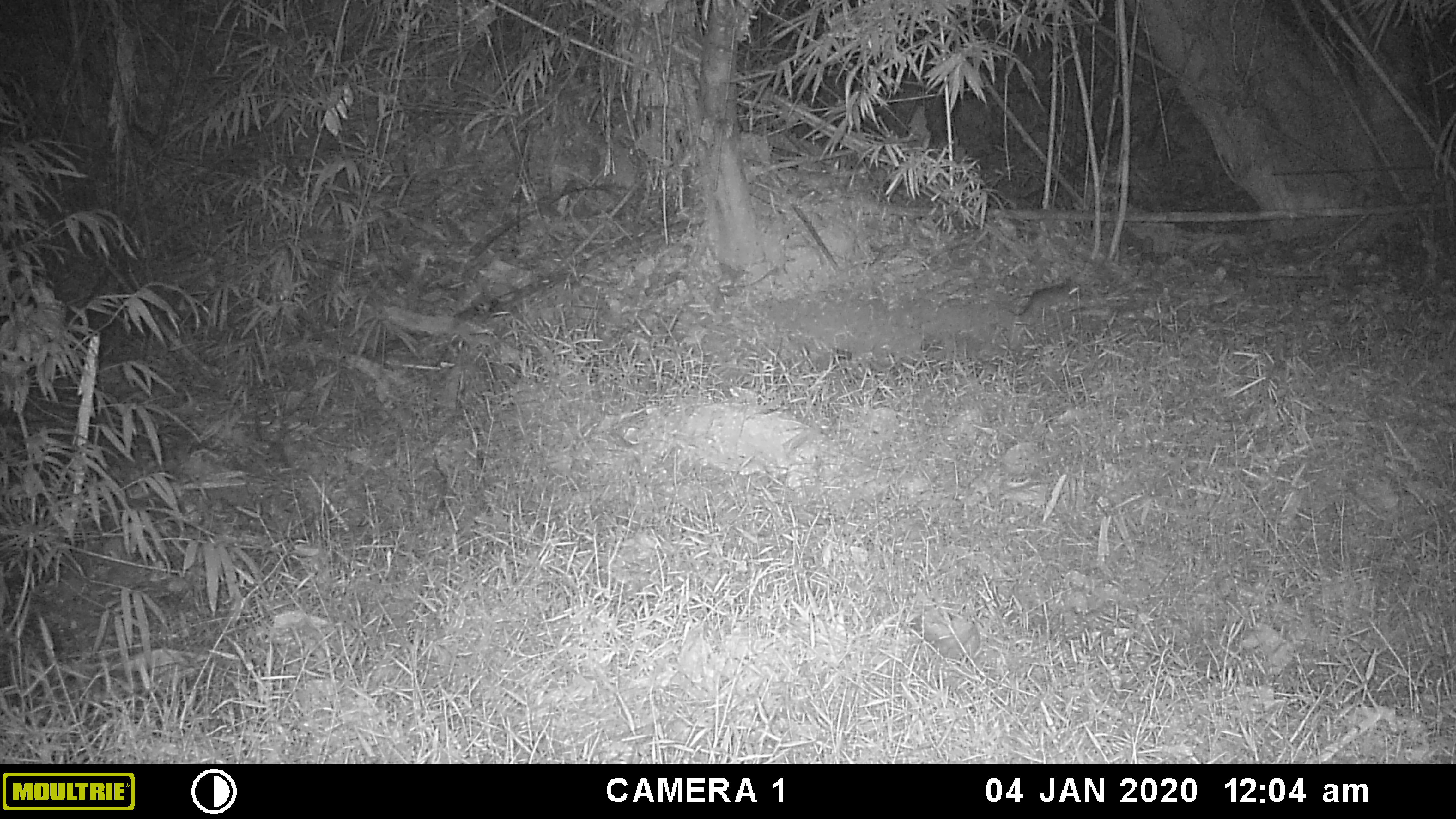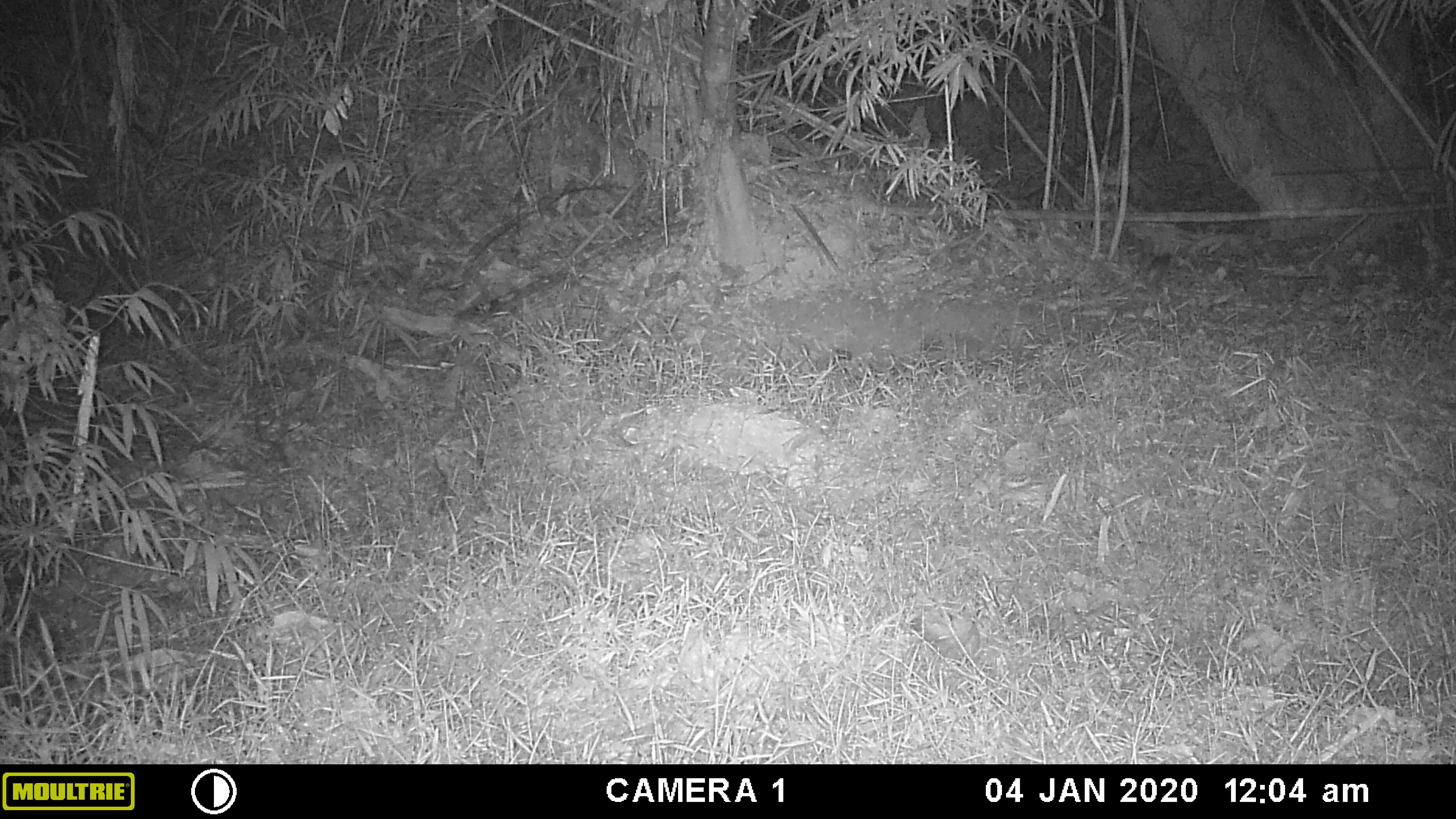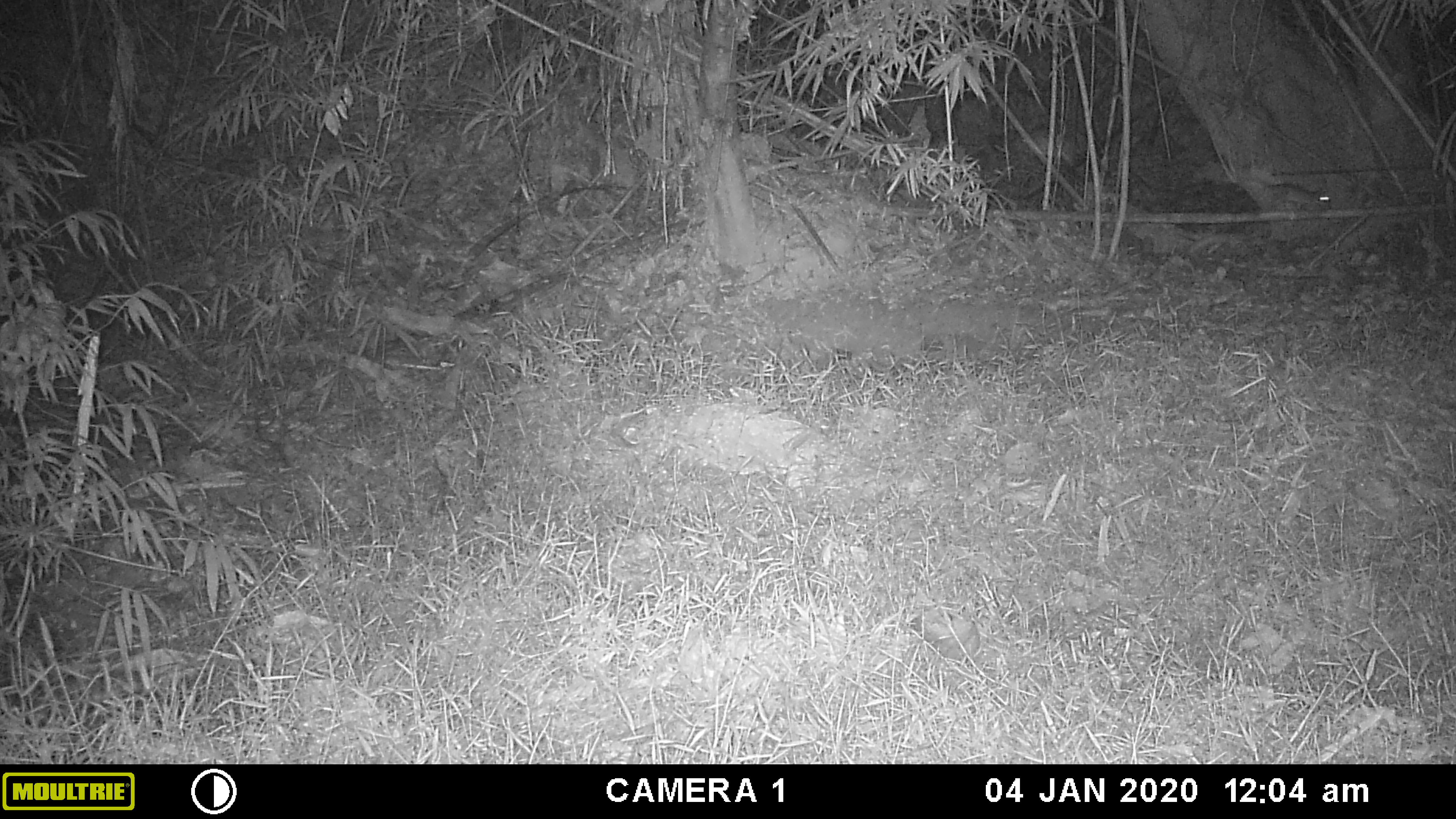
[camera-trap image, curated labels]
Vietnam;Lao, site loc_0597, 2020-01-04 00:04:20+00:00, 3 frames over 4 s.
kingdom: Animalia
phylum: Chordata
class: Mammalia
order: Rodentia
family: Muridae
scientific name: Muridae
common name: old-world mice and rats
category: unidentified murid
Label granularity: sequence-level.